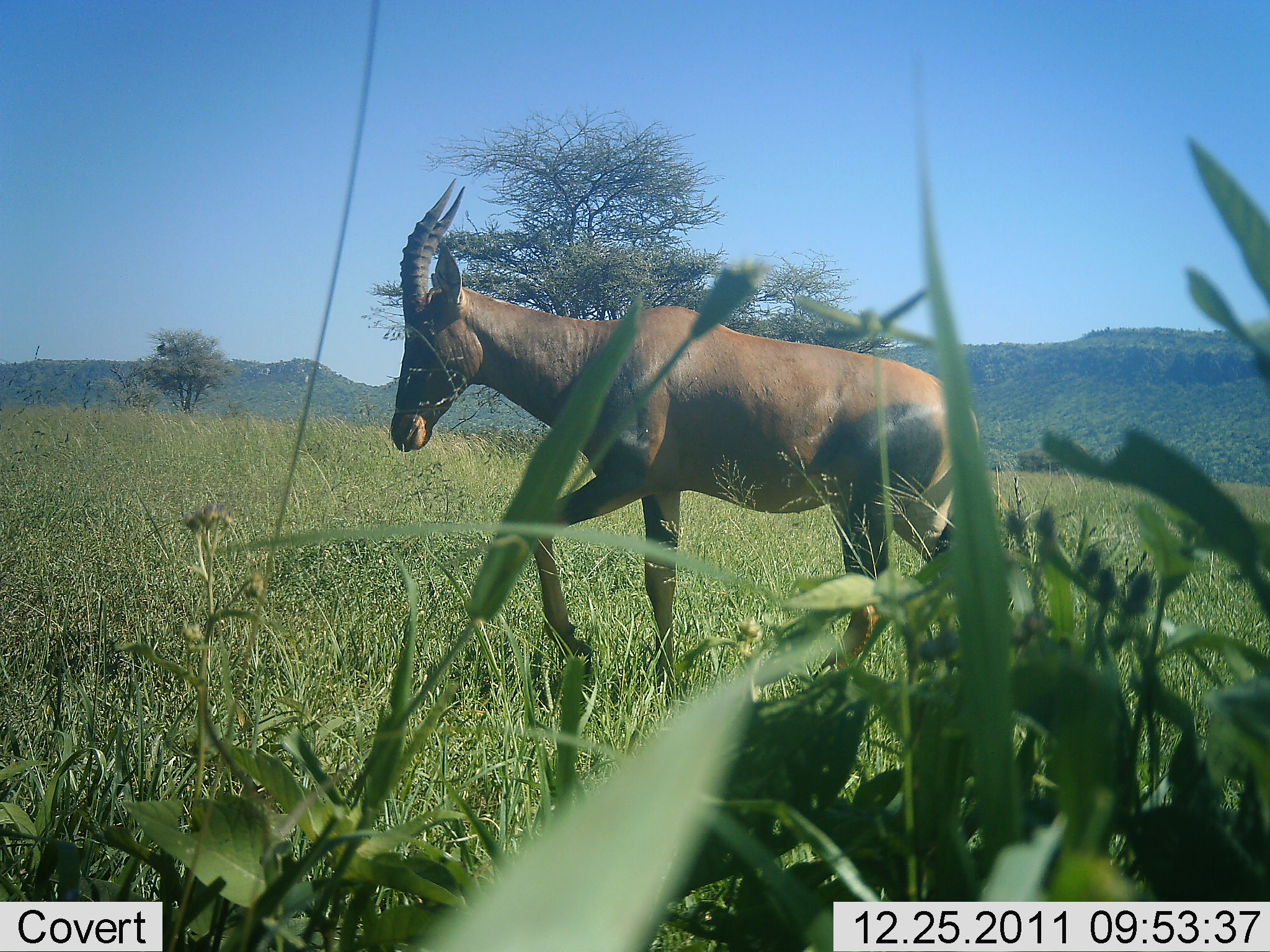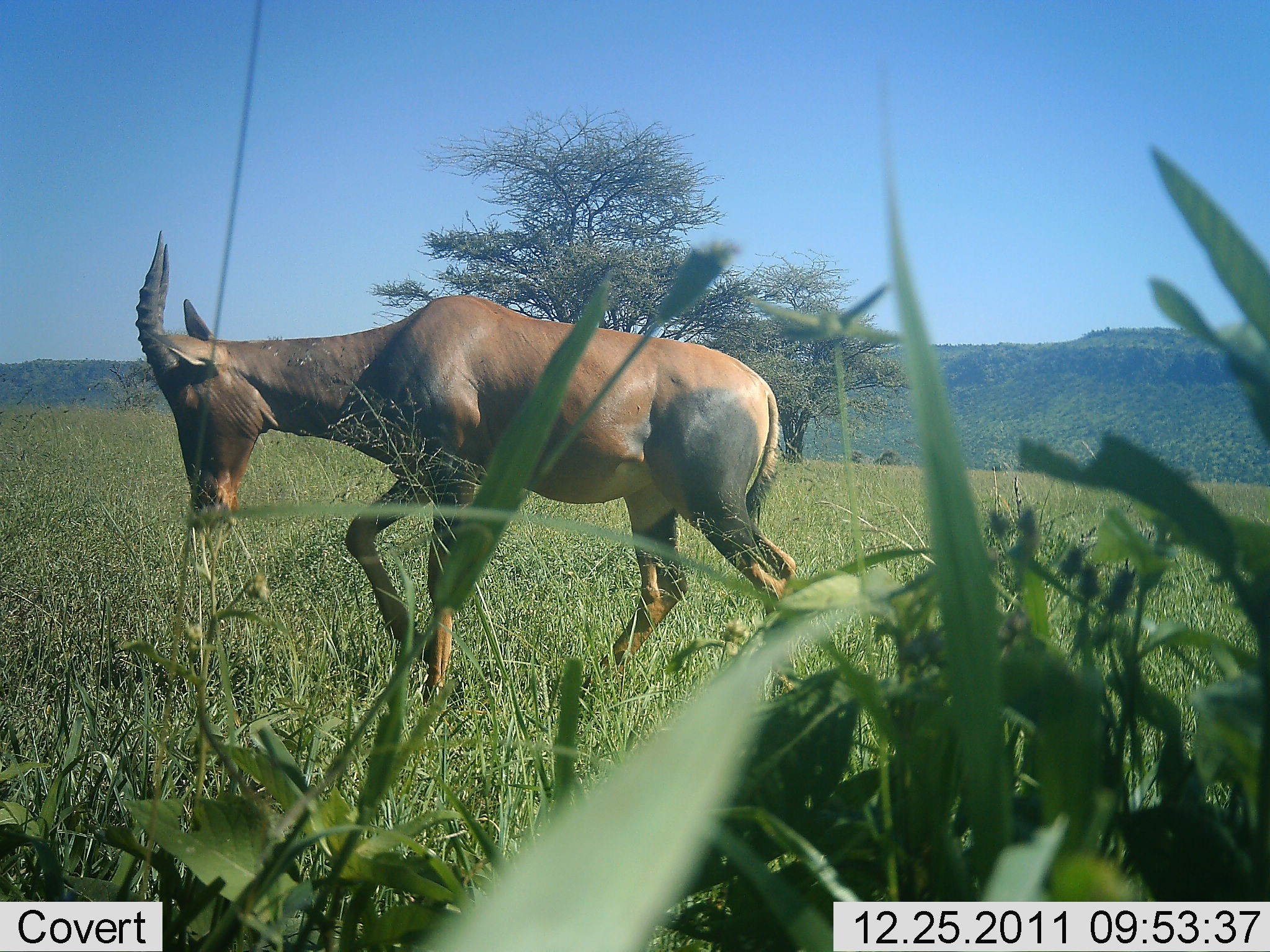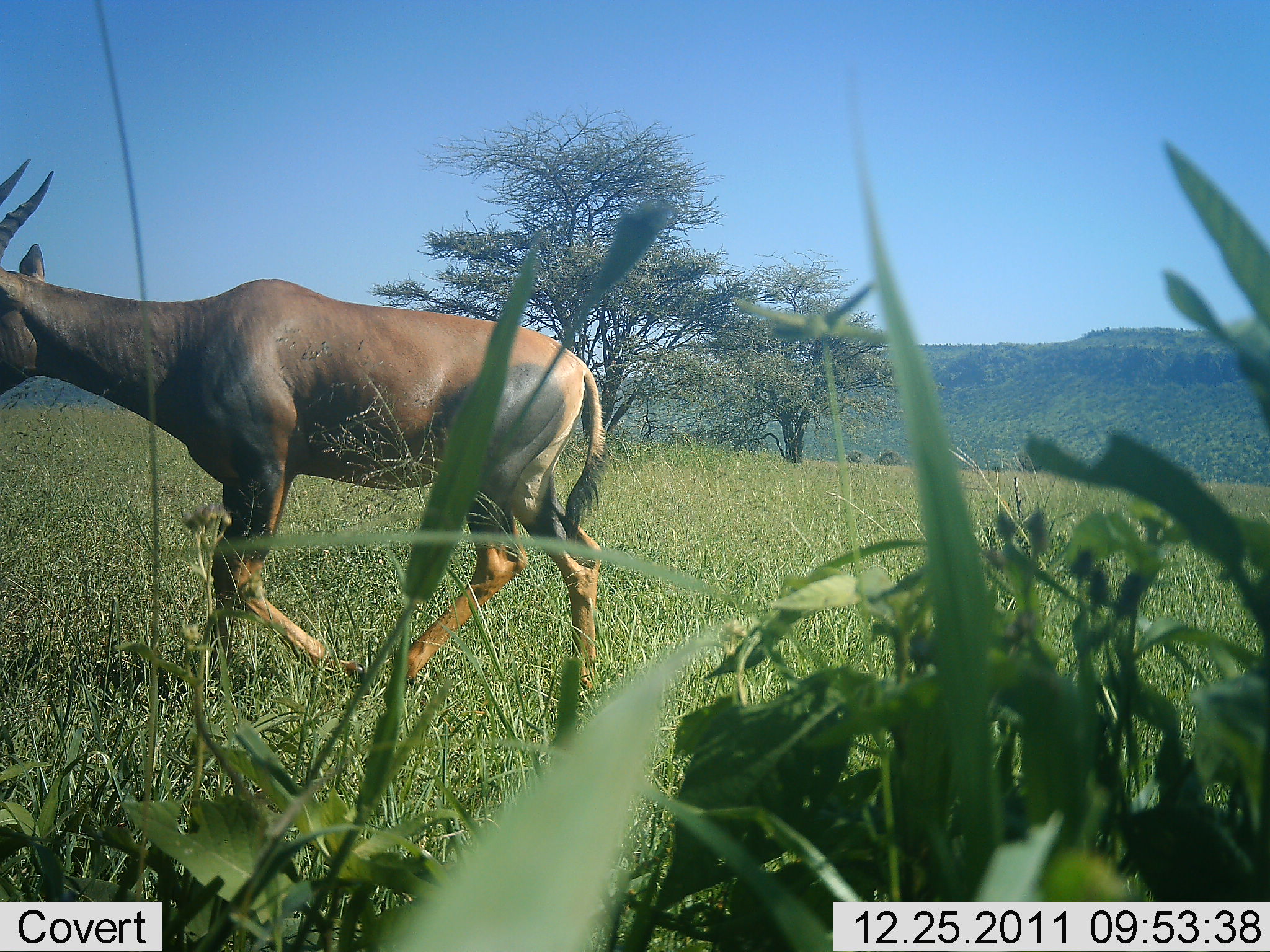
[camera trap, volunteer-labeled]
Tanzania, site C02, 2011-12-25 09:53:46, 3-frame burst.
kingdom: Animalia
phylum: Chordata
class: Mammalia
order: Artiodactyla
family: Bovidae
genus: Damaliscus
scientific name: Damaliscus lunatus jimela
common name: topi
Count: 1.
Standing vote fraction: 0%.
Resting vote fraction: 0%.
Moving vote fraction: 100%.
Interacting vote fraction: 0%.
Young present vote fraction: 0%.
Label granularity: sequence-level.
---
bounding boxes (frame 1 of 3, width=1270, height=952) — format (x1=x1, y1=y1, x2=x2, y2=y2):
animal: (x1=389, y1=178, x2=978, y2=700)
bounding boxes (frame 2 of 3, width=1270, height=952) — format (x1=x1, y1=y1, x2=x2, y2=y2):
animal: (x1=133, y1=228, x2=801, y2=716)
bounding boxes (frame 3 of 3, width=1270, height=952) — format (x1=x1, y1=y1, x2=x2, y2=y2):
animal: (x1=0, y1=159, x2=606, y2=704)